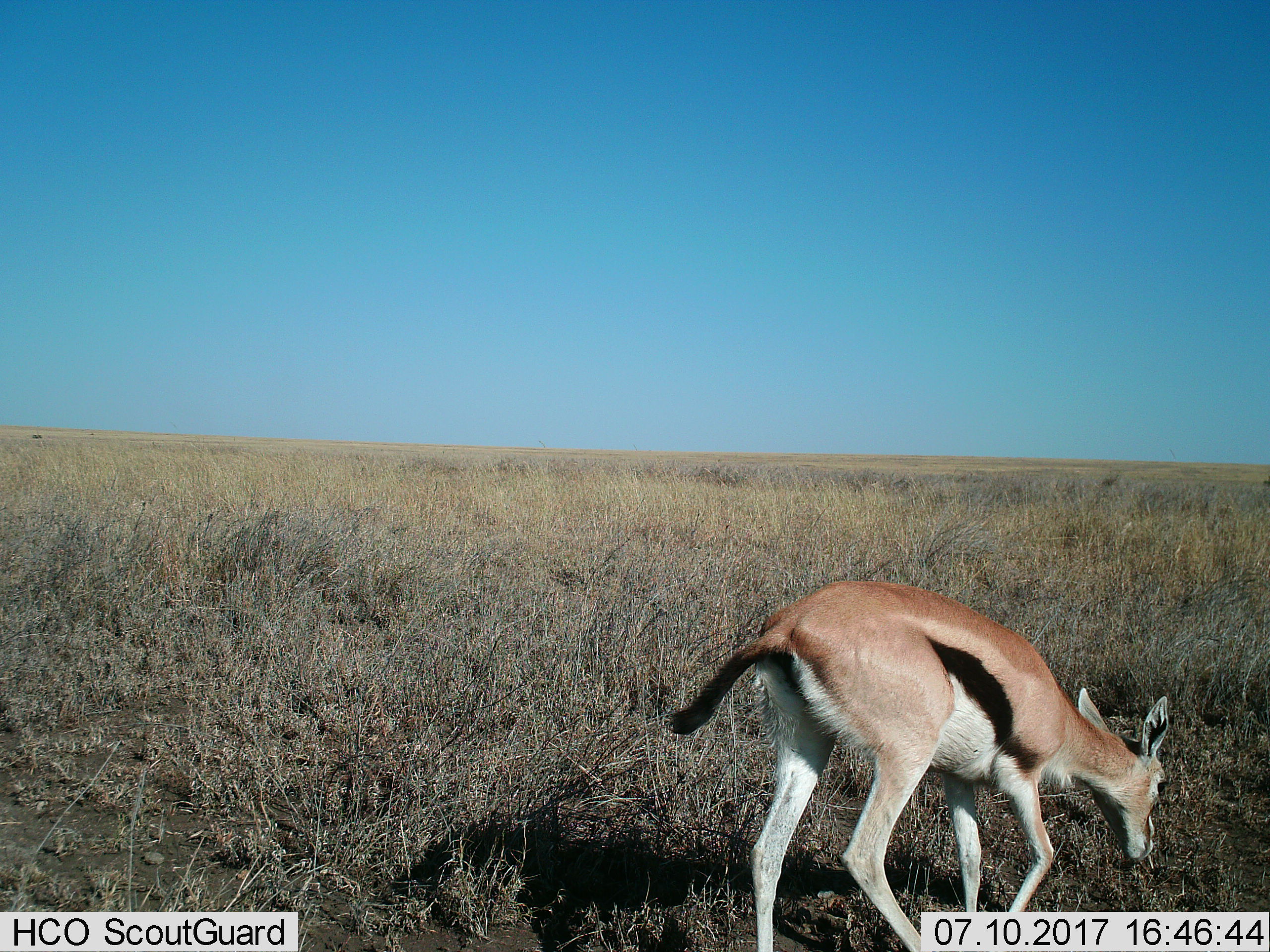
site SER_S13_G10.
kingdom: Animalia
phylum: Chordata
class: Mammalia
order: Artiodactyla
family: Bovidae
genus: Eudorcas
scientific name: Eudorcas thomsonii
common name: thomson's gazelle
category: gazellethomsons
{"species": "gazellethomsons (thomson's gazelle) (Eudorcas thomsonii)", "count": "1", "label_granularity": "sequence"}